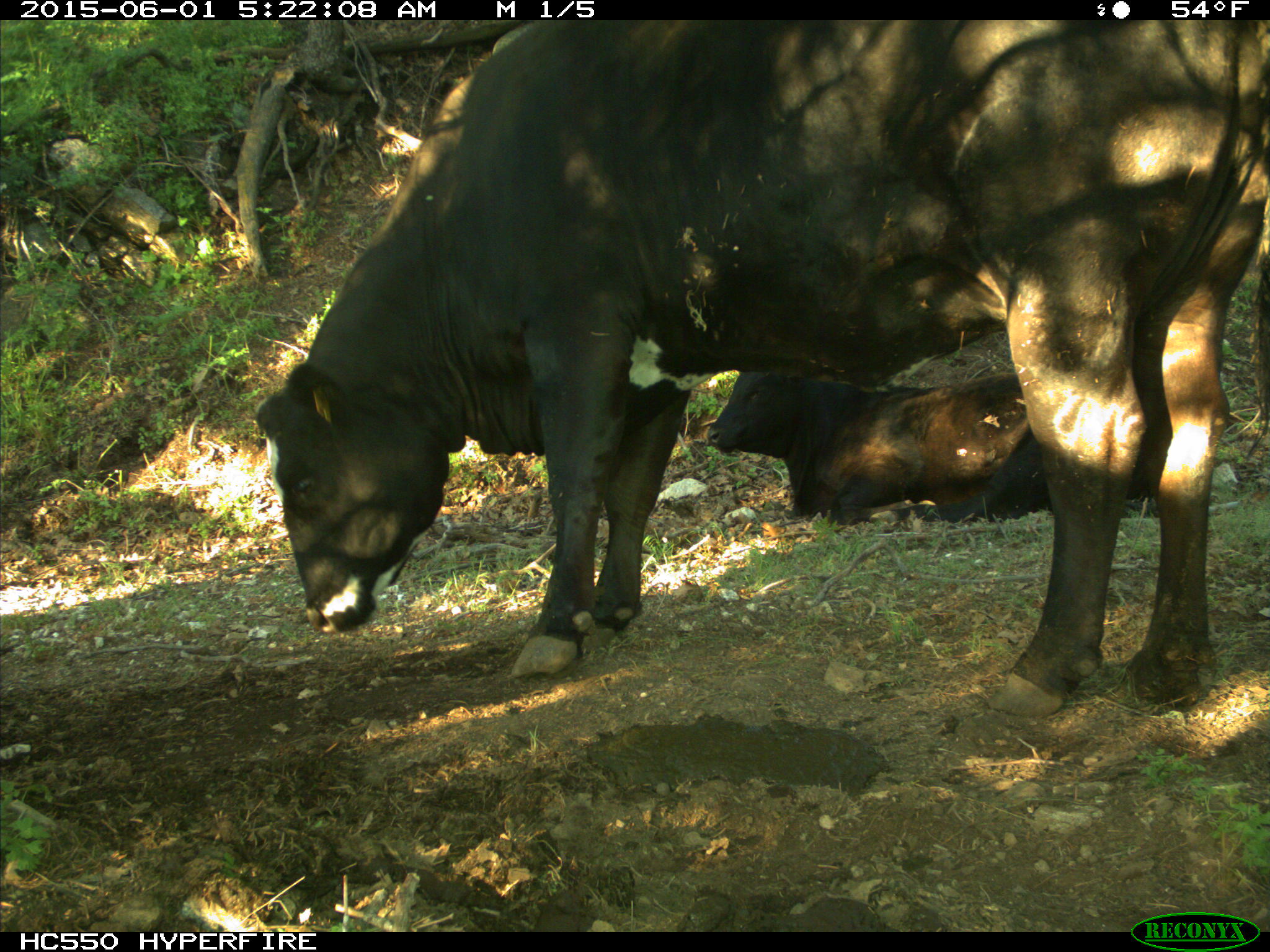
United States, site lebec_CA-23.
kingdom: Animalia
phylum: Chordata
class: Mammalia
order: Artiodactyla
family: Bovidae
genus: Bos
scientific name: Bos taurus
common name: domestic cow